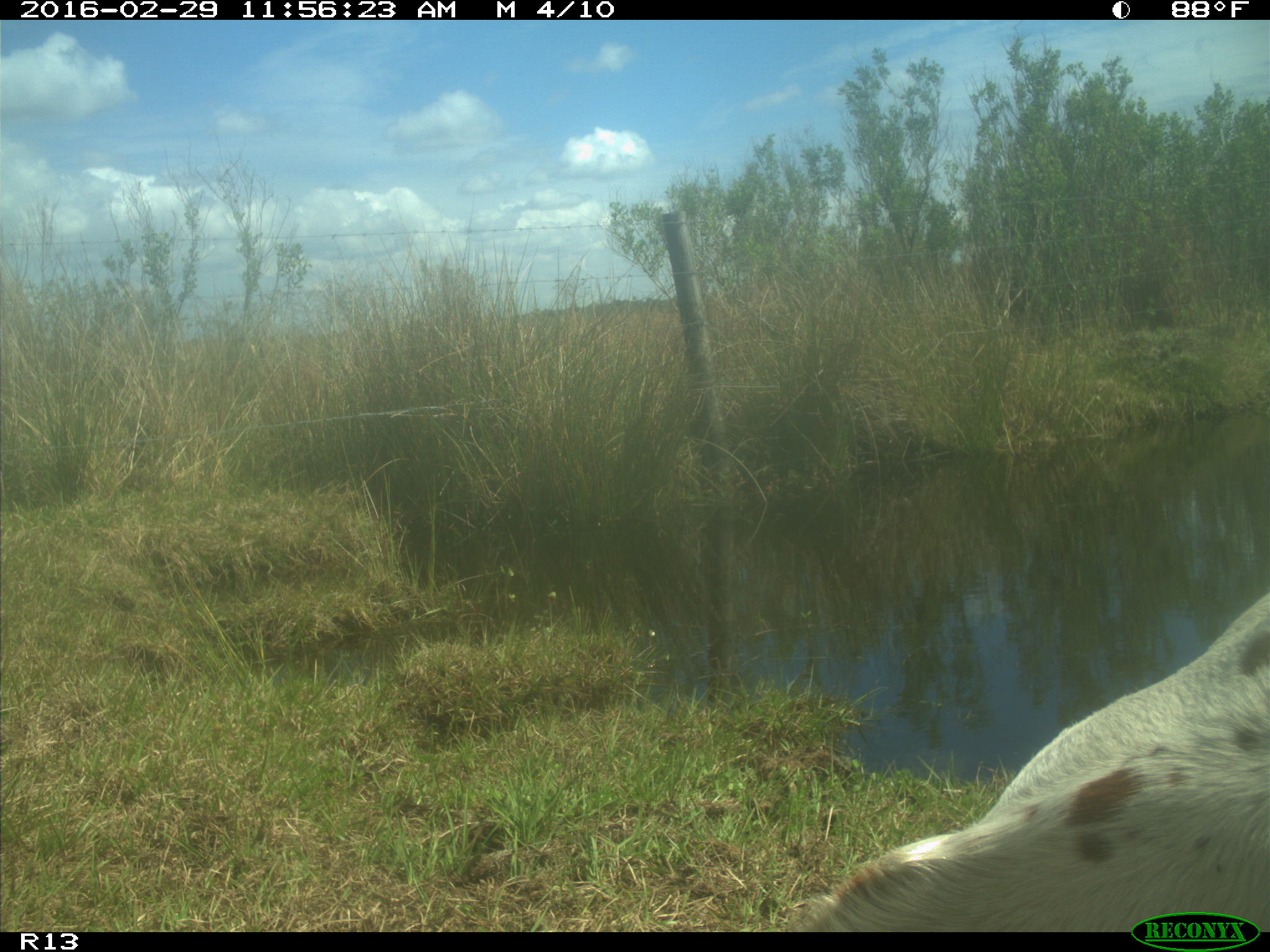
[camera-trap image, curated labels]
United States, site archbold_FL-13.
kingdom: Animalia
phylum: Chordata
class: Mammalia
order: Artiodactyla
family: Bovidae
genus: Bos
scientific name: Bos taurus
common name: domestic cow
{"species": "Bos taurus (domestic cow)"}